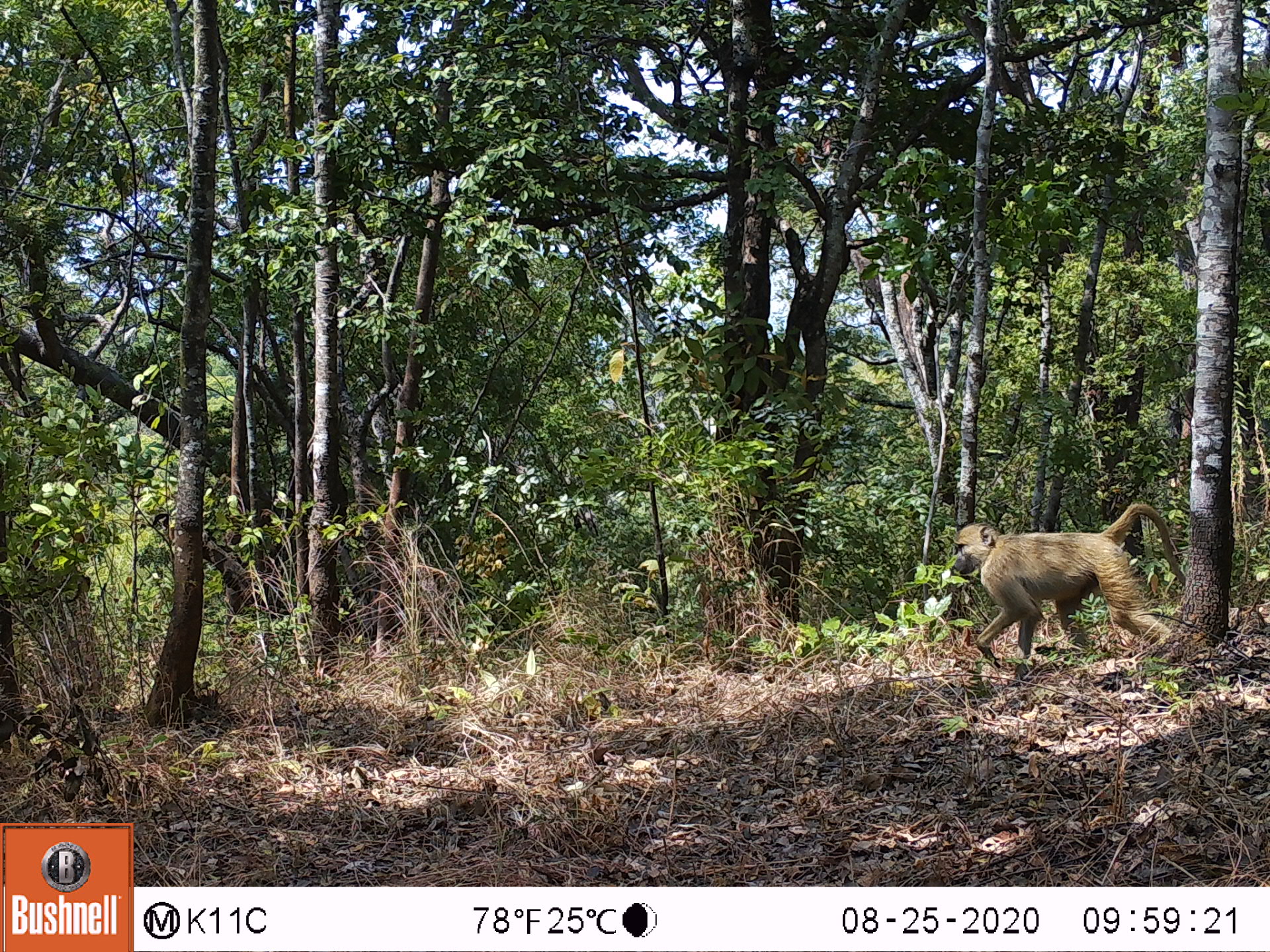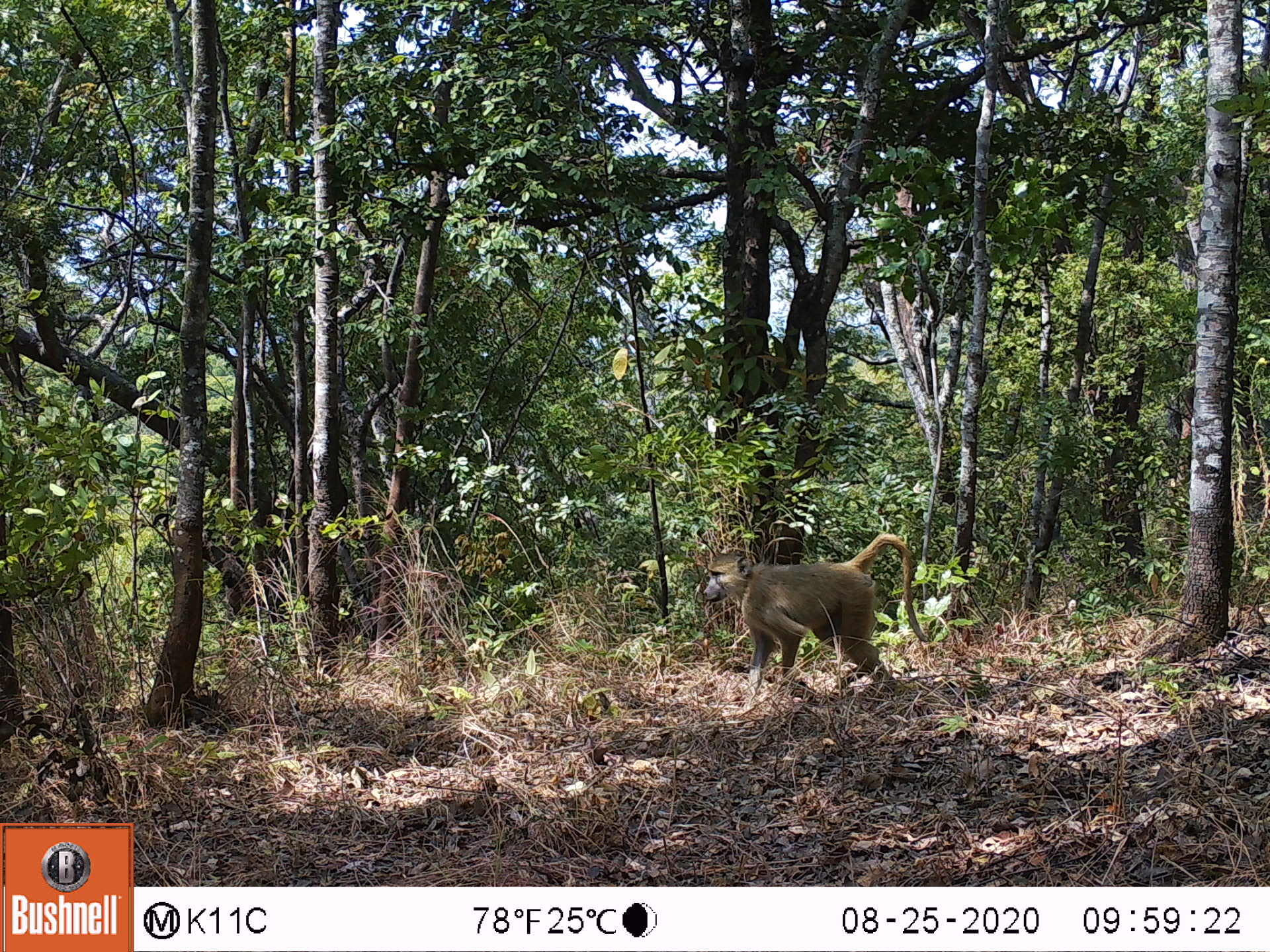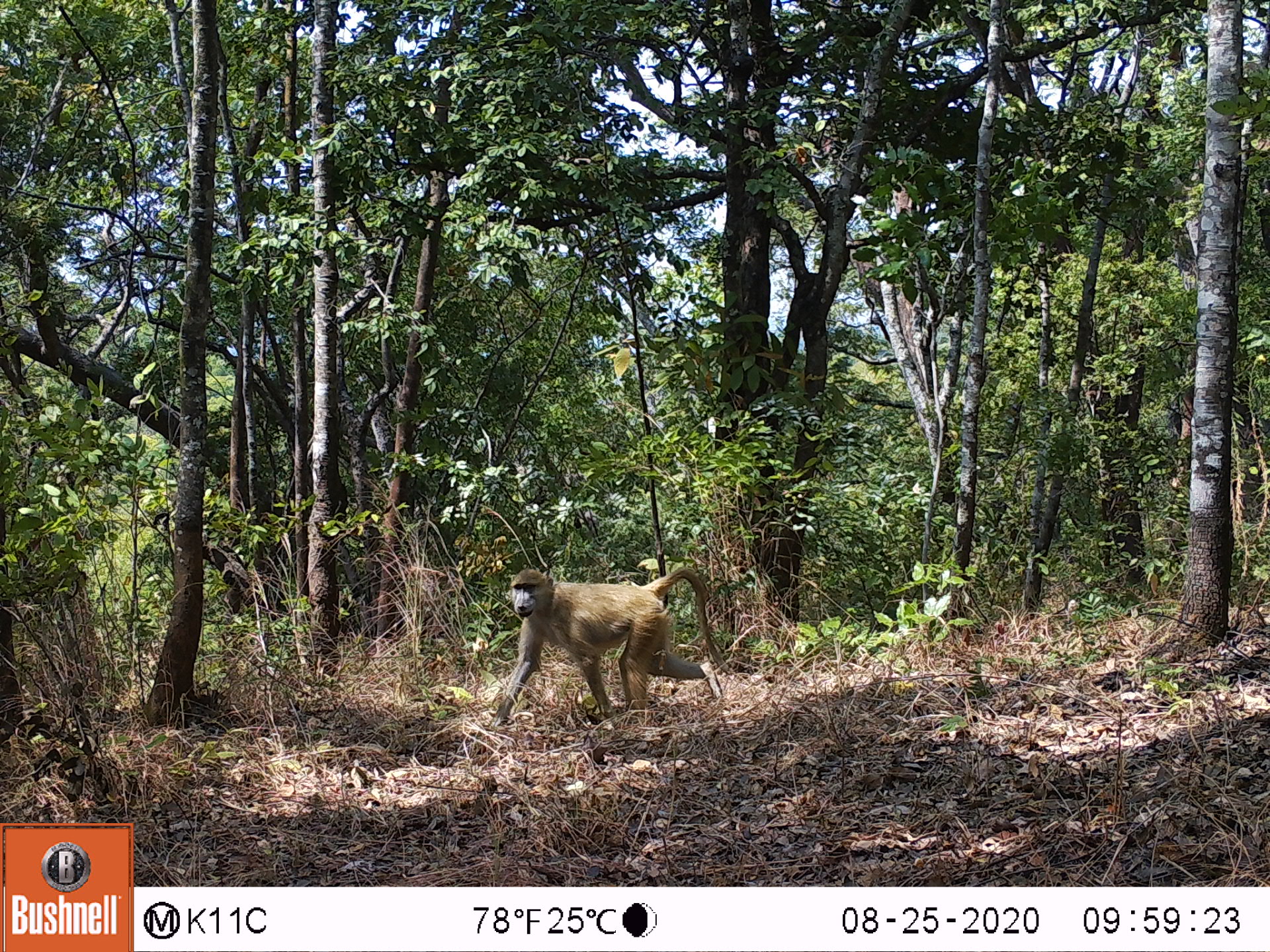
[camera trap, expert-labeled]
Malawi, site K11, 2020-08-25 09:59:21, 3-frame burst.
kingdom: Animalia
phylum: Chordata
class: Mammalia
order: Primates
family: Cercopithecidae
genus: Papio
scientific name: Papio cynocephalus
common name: yellow baboon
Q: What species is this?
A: Yellow baboon (Papio cynocephalus).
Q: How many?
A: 1.